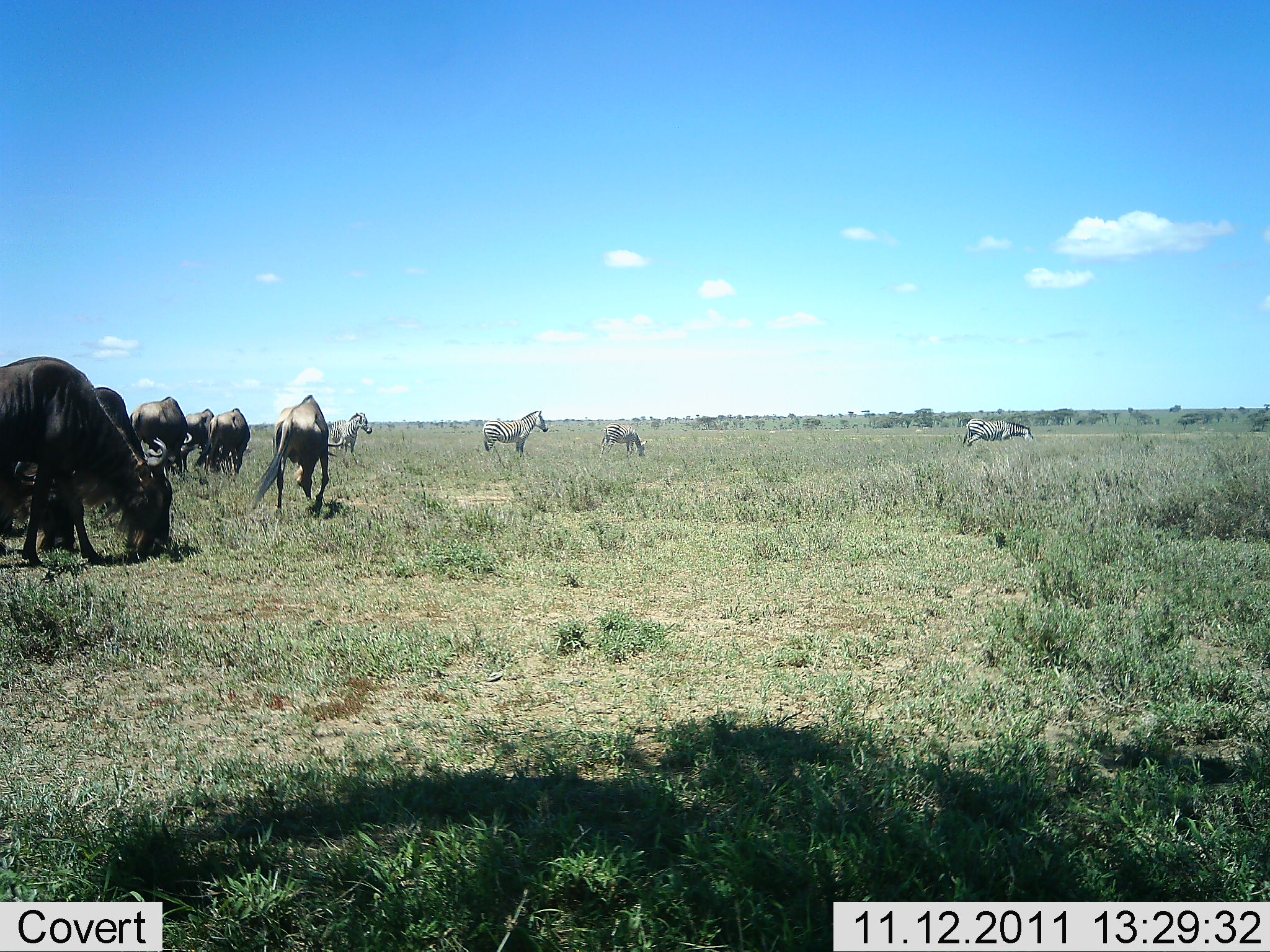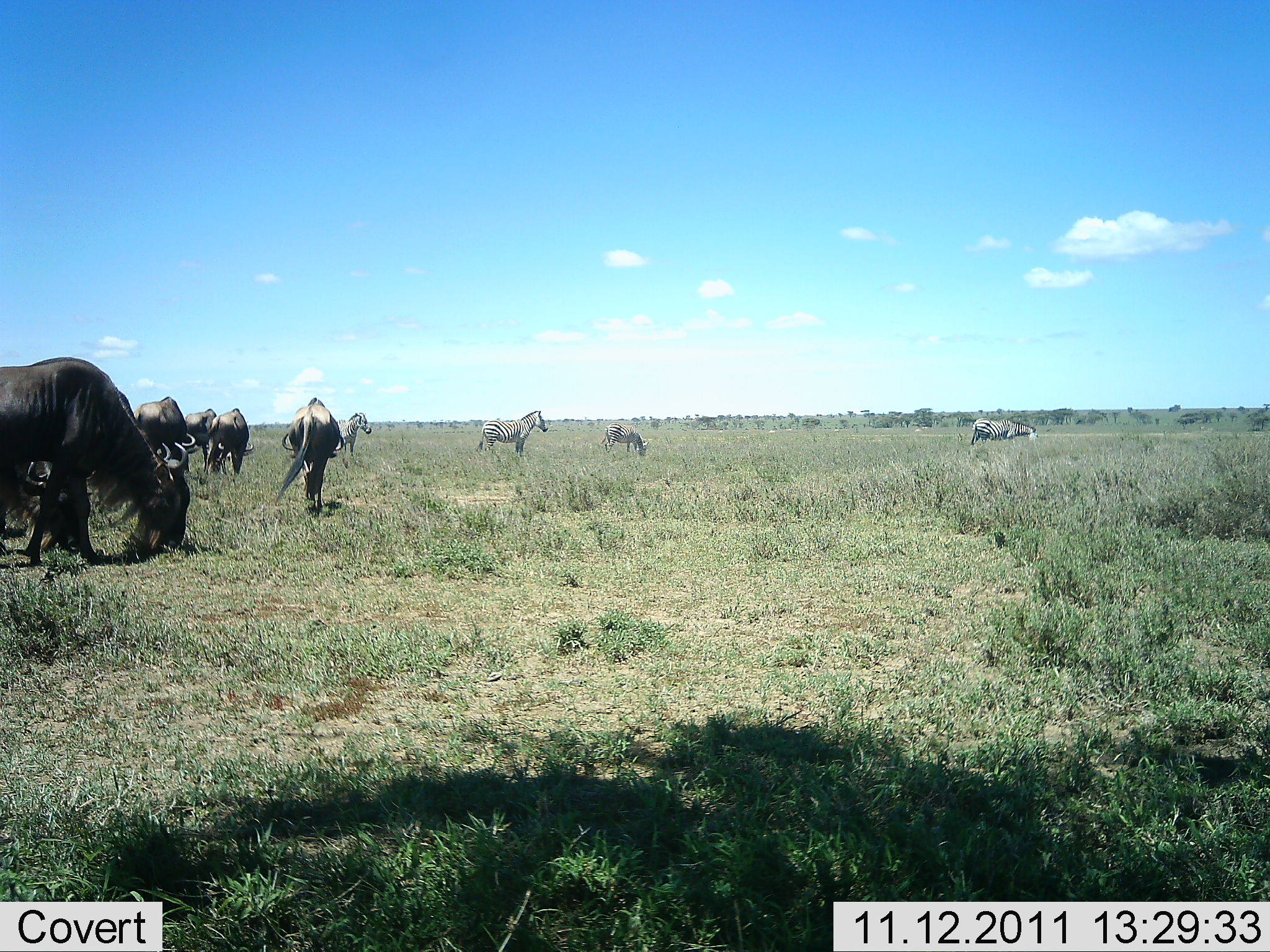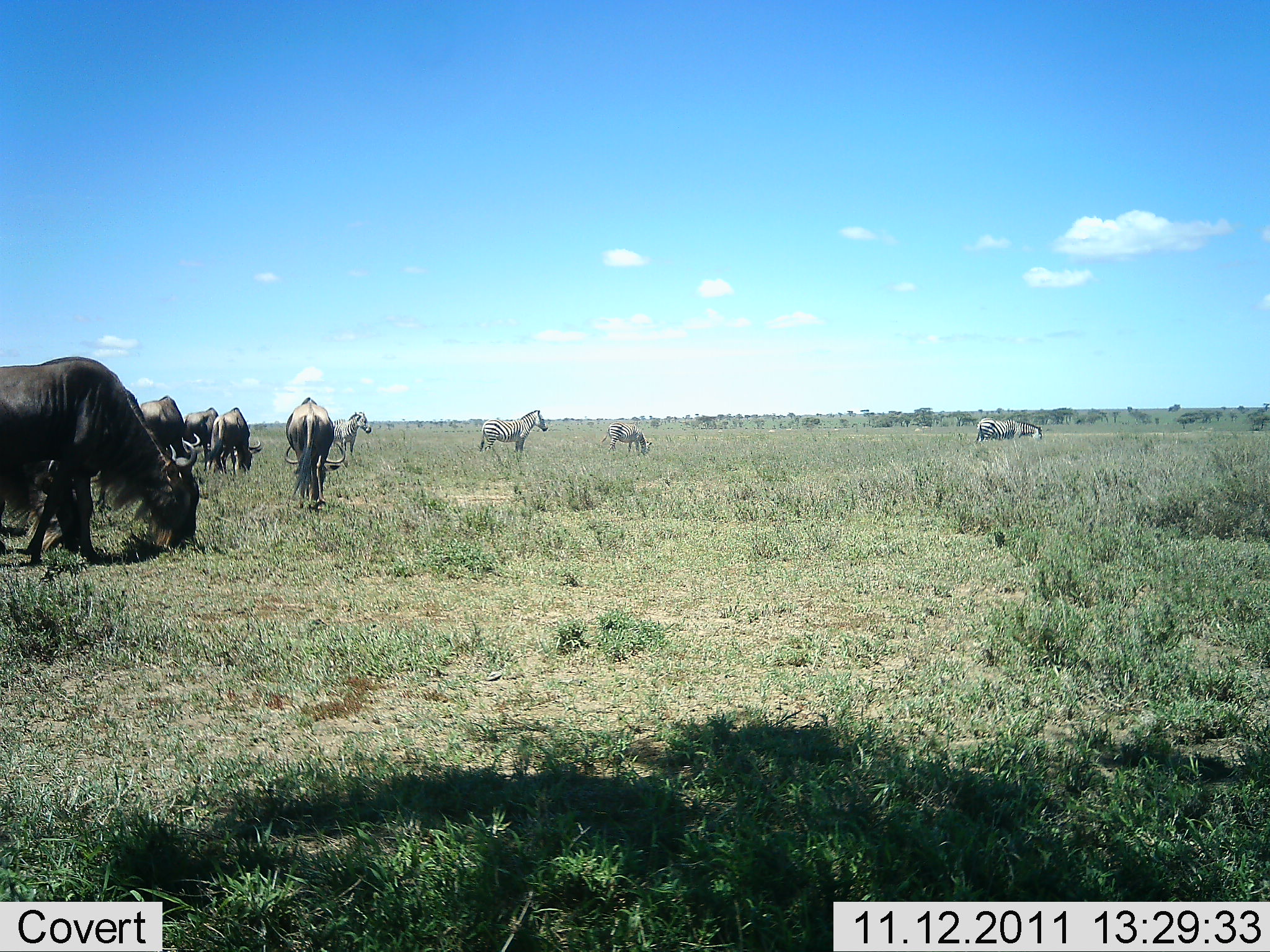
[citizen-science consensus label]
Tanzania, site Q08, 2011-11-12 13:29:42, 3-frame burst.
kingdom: Animalia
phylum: Chordata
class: Mammalia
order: Artiodactyla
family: Bovidae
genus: Connochaetes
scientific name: Connochaetes taurinus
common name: blue wildebeest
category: wildebeest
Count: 6.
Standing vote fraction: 46%.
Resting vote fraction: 0%.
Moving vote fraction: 31%.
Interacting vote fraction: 0%.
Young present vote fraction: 0%.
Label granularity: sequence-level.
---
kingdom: Animalia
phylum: Chordata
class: Mammalia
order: Perissodactyla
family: Equidae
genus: Equus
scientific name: Equus quagga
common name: plains zebra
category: zebra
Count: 4.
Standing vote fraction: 77%.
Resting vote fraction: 0%.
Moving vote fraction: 15%.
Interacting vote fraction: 0%.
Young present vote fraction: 0%.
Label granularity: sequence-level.